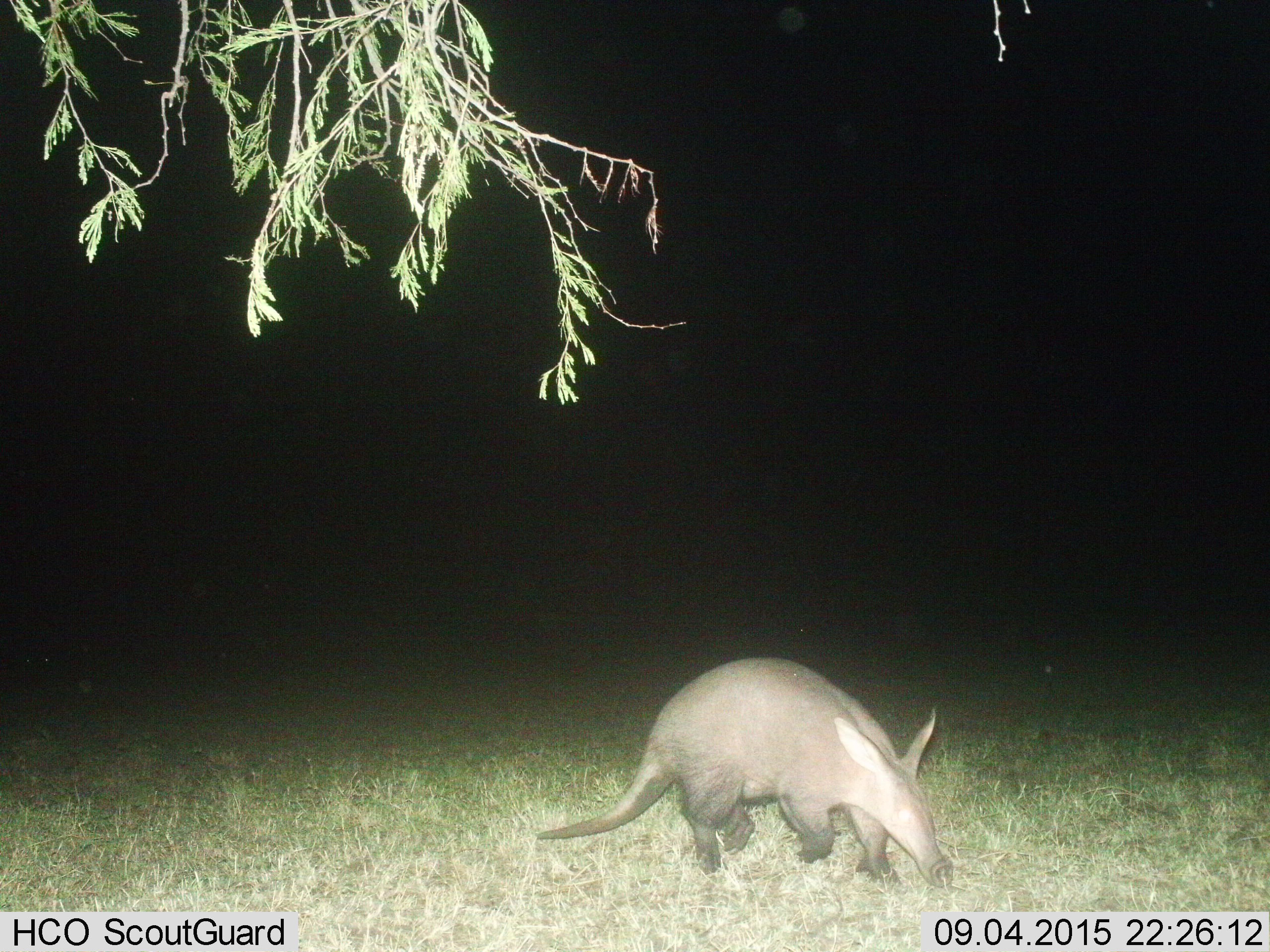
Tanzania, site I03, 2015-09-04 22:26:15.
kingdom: Animalia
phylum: Chordata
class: Mammalia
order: Tubulidentata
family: Orycteropodidae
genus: Orycteropus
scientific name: Orycteropus afer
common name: aardvark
Aardvark (Orycteropus afer), count 1. Behavior (volunteer vote fractions): standing 0%, resting 0%, moving 90%, interacting 0%. Young present (vote fraction): 10%. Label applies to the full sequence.